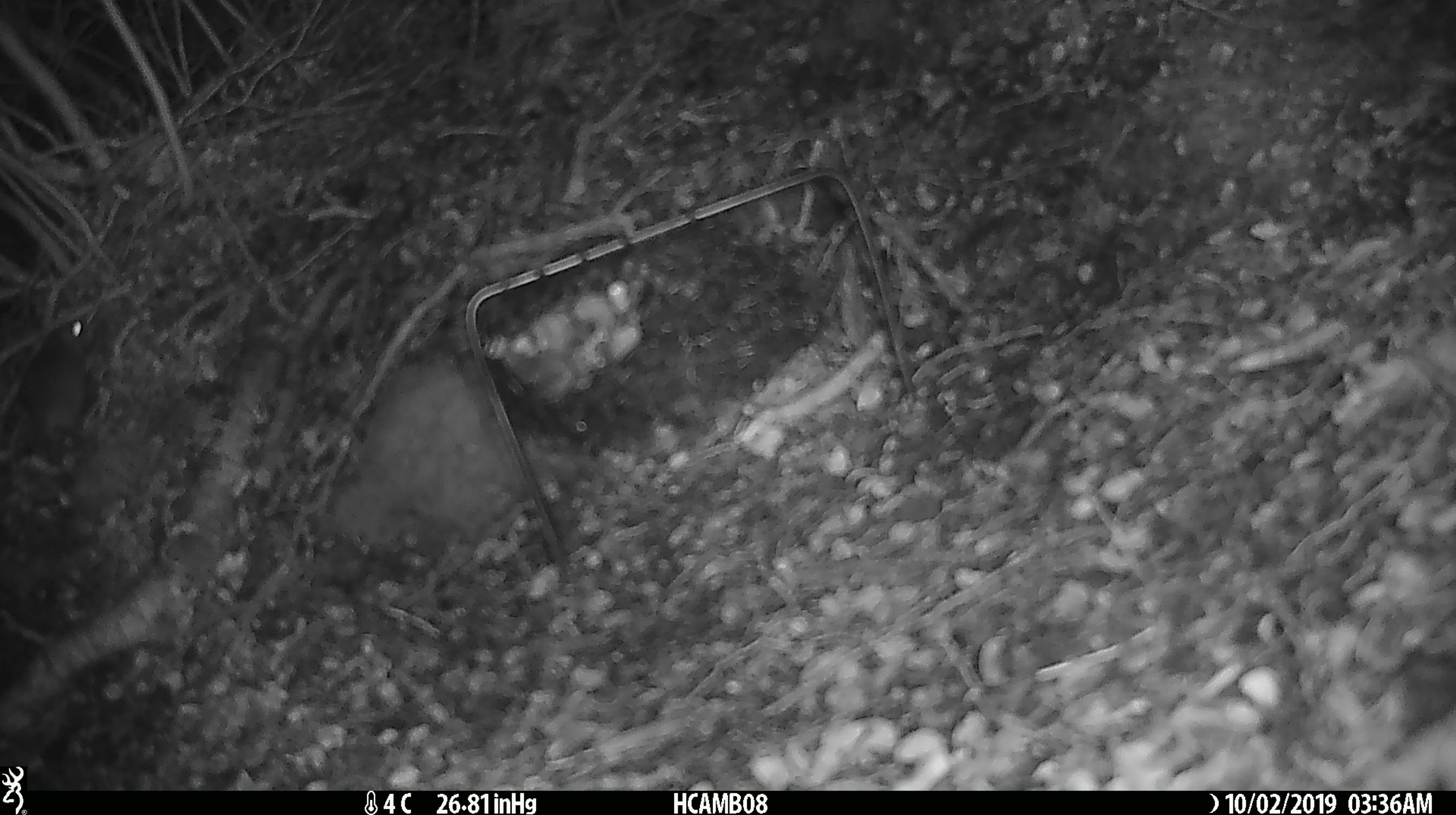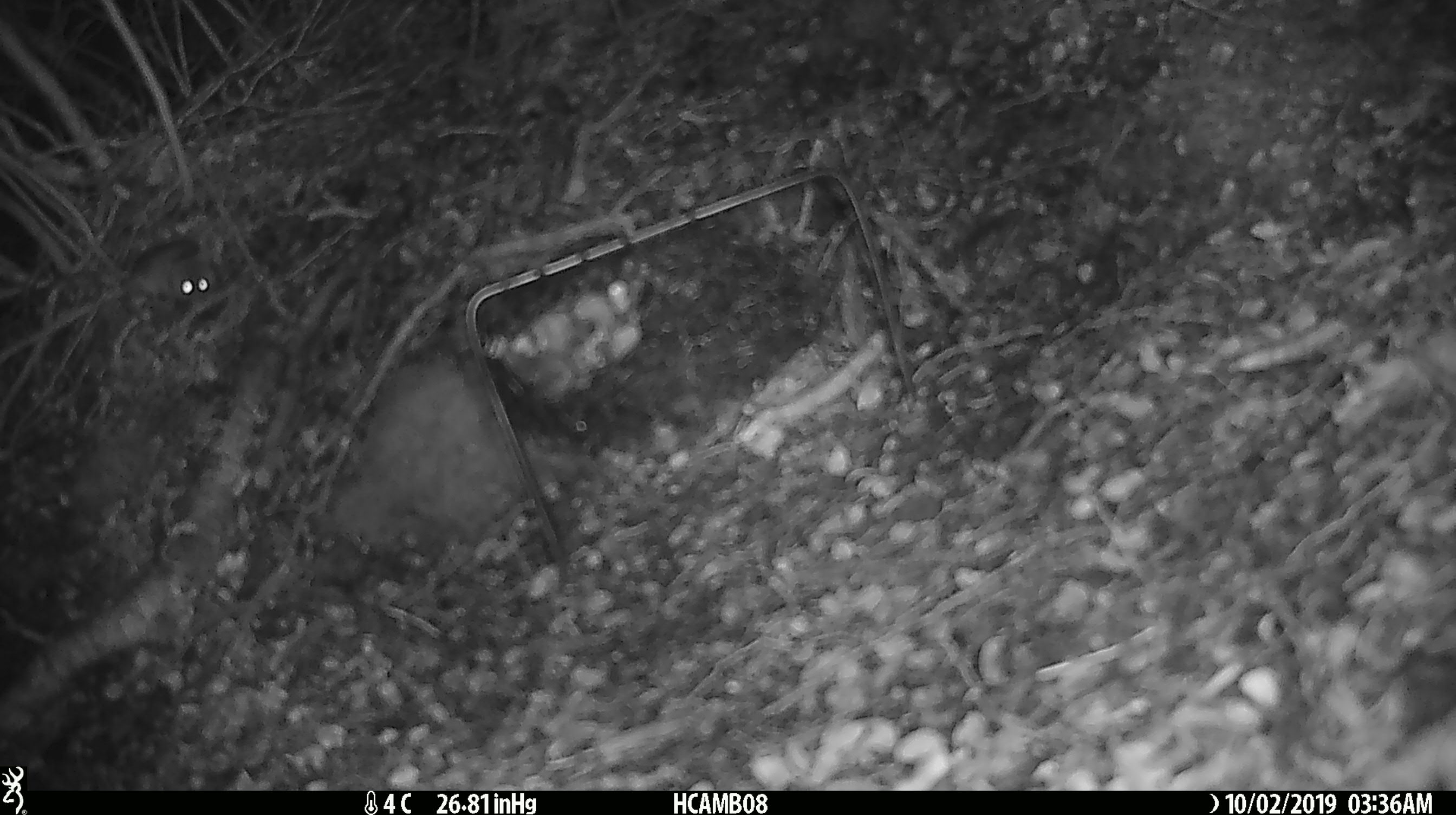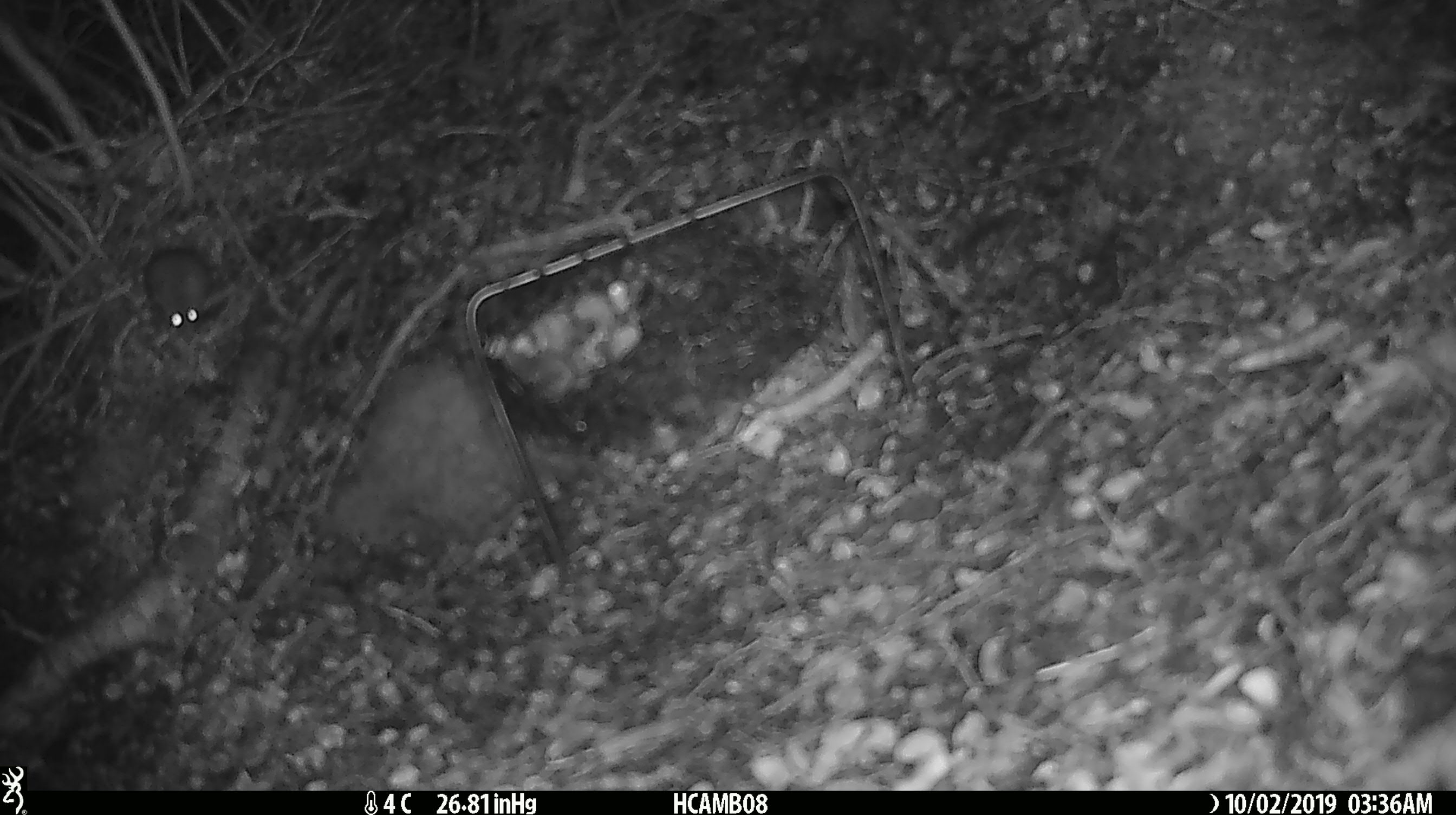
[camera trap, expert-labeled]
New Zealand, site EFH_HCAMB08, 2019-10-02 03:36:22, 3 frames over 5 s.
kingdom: Animalia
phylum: Chordata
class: Mammalia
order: Rodentia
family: Muridae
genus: Mus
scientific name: Mus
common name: mouse